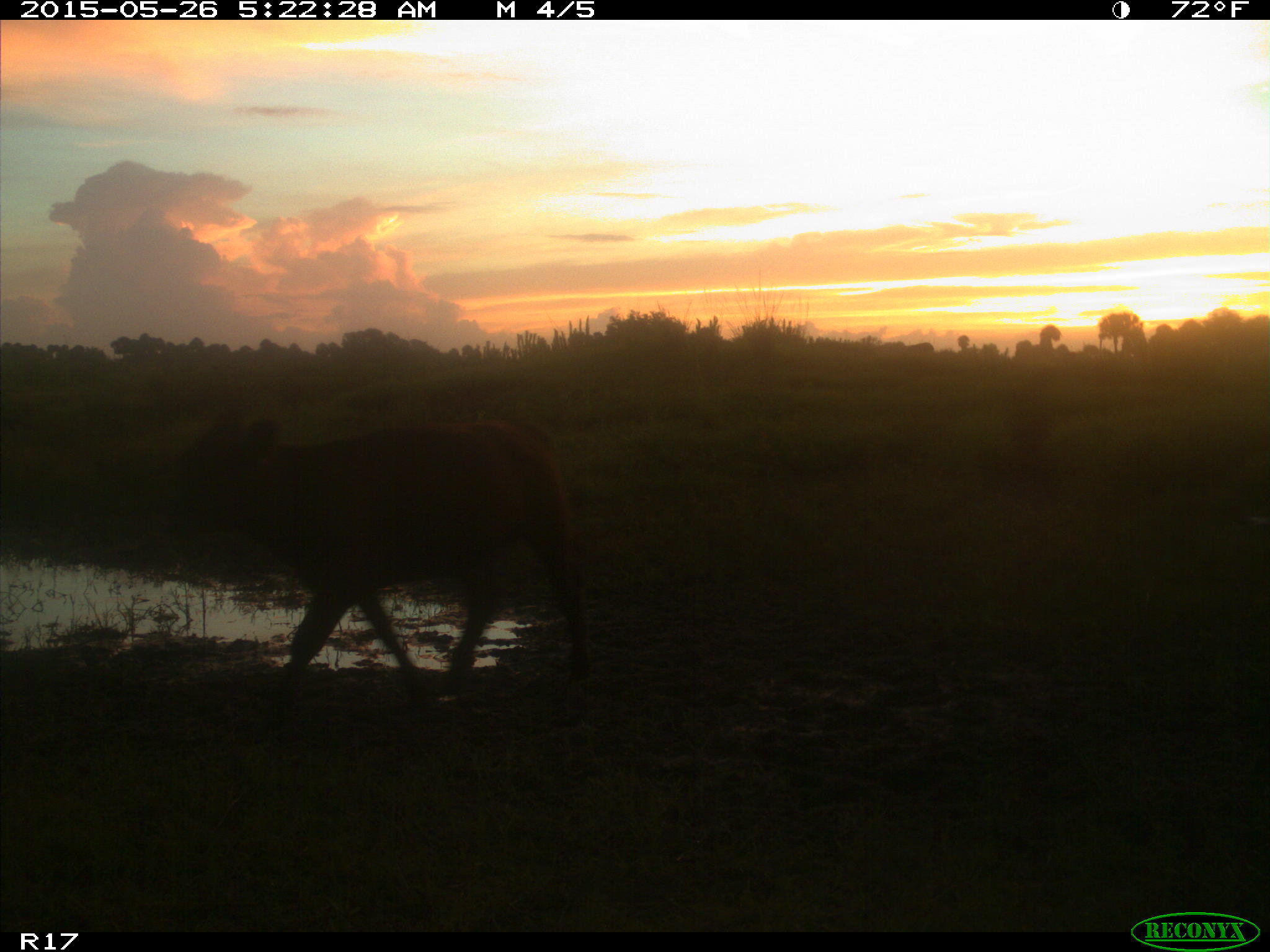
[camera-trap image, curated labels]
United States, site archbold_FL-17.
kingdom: Animalia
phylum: Chordata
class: Mammalia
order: Artiodactyla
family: Bovidae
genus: Bos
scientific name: Bos taurus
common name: domestic cow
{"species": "Bos taurus (domestic cow)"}